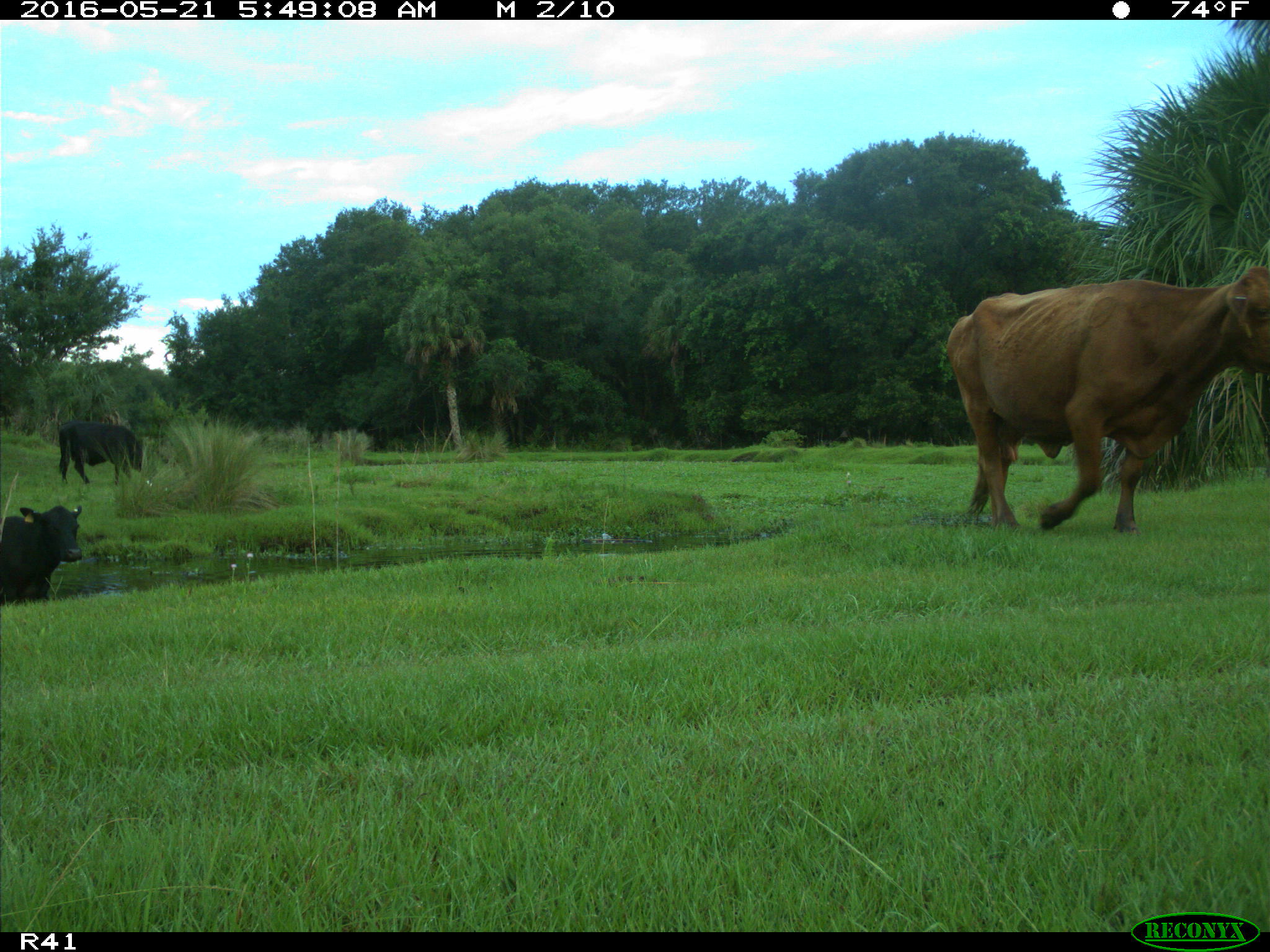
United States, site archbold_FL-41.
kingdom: Animalia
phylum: Chordata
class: Mammalia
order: Artiodactyla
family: Bovidae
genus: Bos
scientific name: Bos taurus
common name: domestic cow